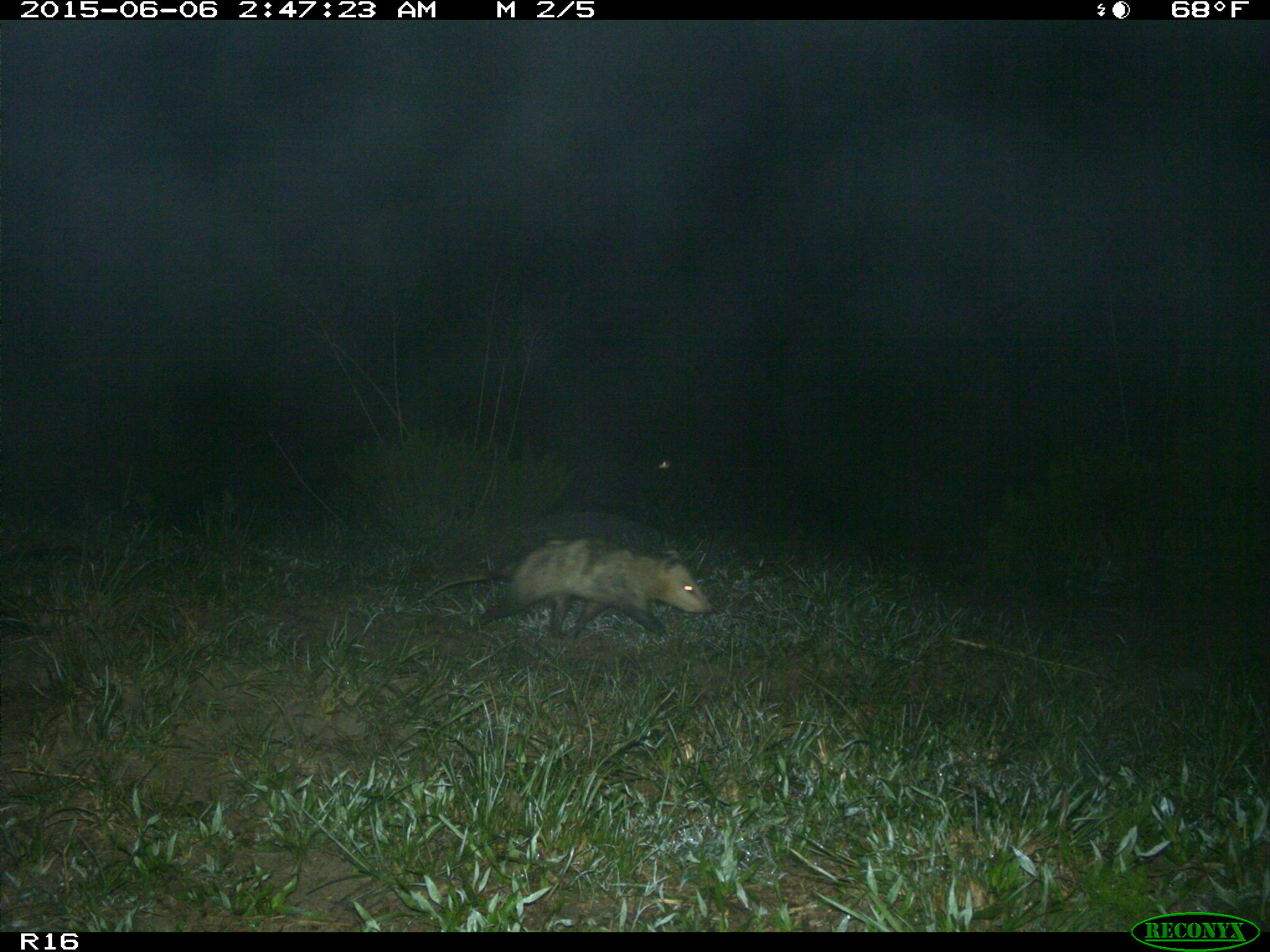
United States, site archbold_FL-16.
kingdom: Animalia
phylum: Chordata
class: Mammalia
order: Didelphimorphia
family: Didelphidae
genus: Didelphis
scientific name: Didelphis virginiana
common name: virginia opossum